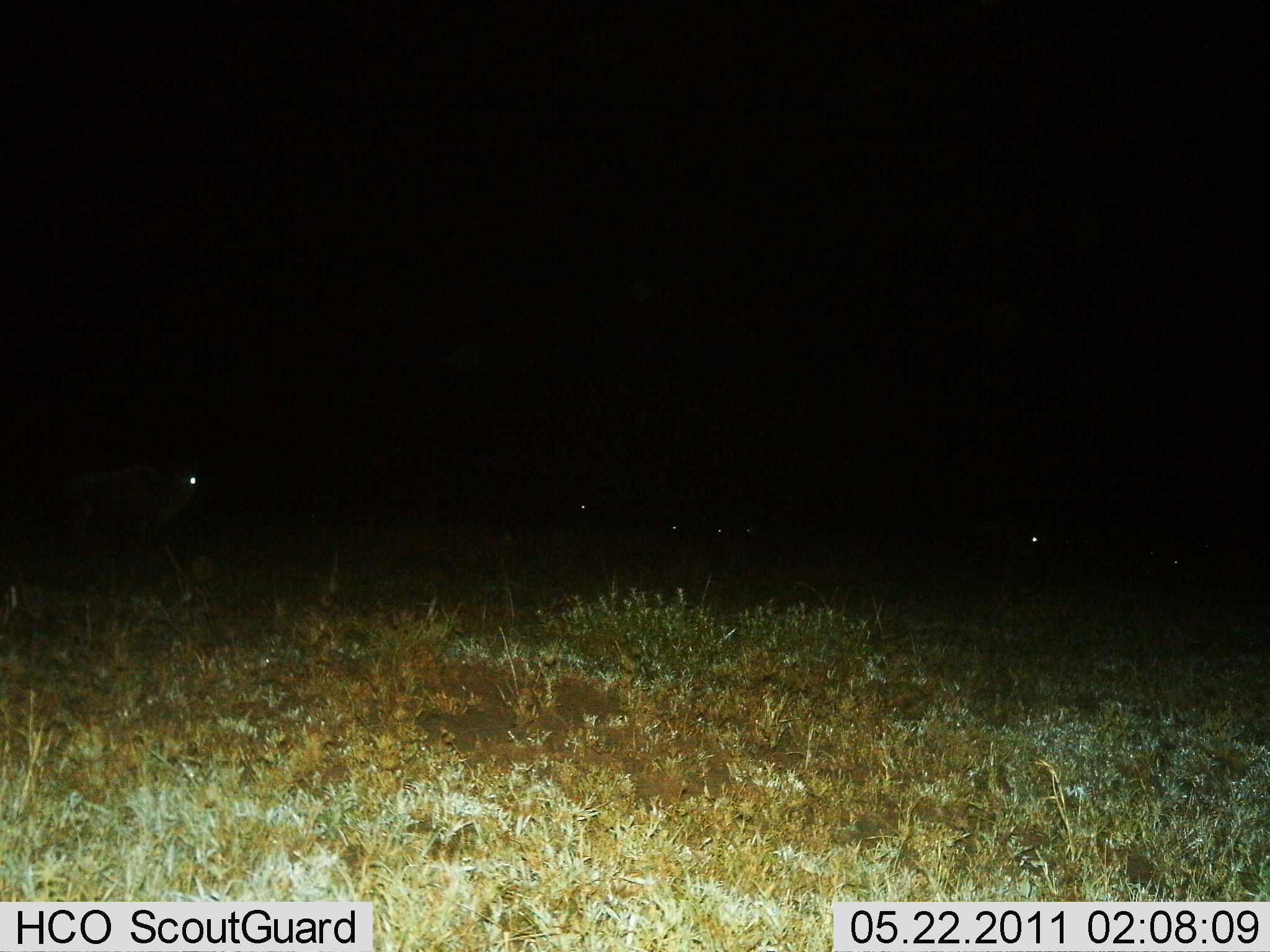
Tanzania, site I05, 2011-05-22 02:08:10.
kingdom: Animalia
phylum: Chordata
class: Mammalia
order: Artiodactyla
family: Bovidae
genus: Connochaetes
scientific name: Connochaetes taurinus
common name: blue wildebeest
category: wildebeest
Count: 6.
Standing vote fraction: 83%.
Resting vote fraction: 17%.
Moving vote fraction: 33%.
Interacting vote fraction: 0%.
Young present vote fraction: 0%.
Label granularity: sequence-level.